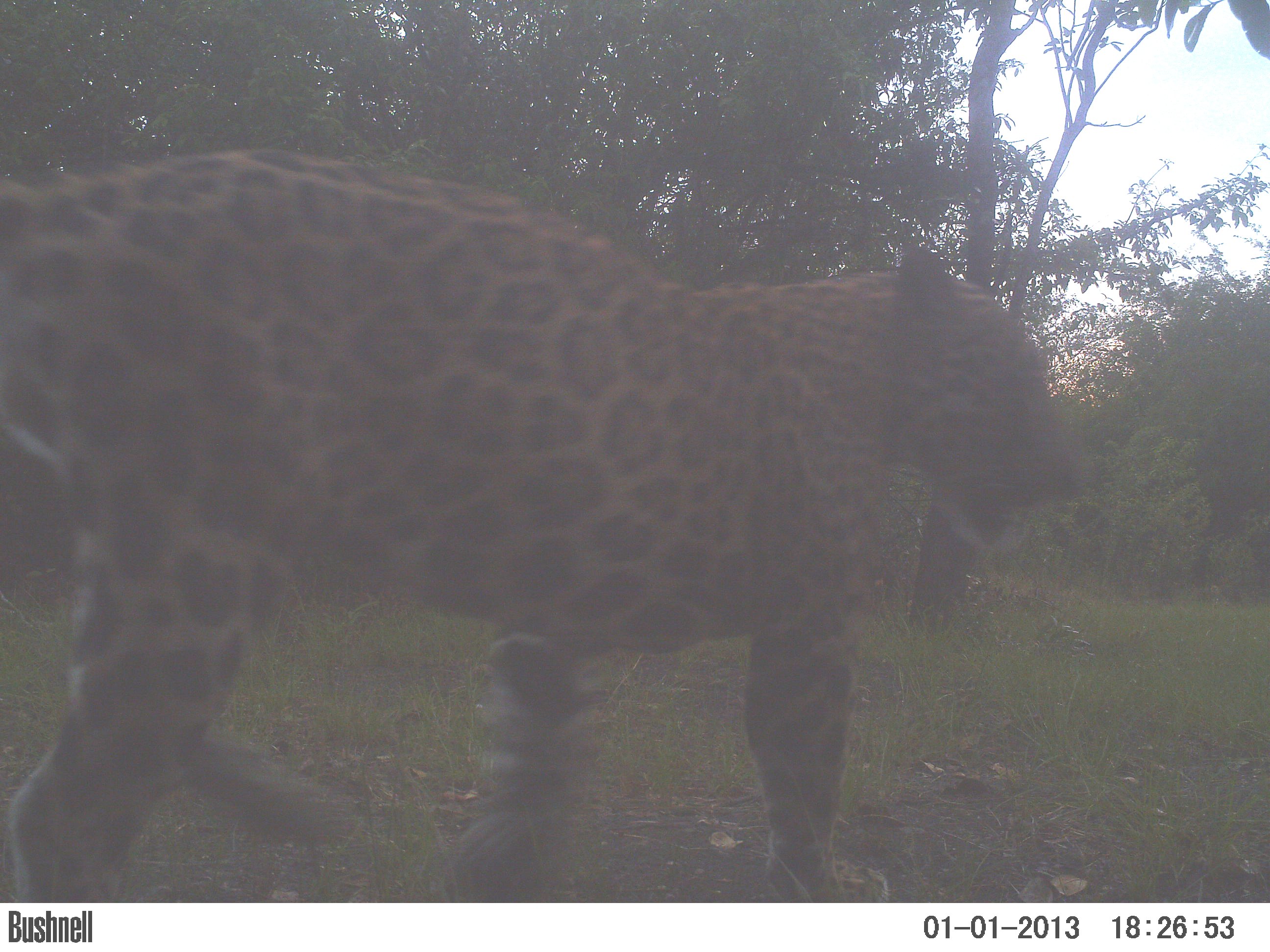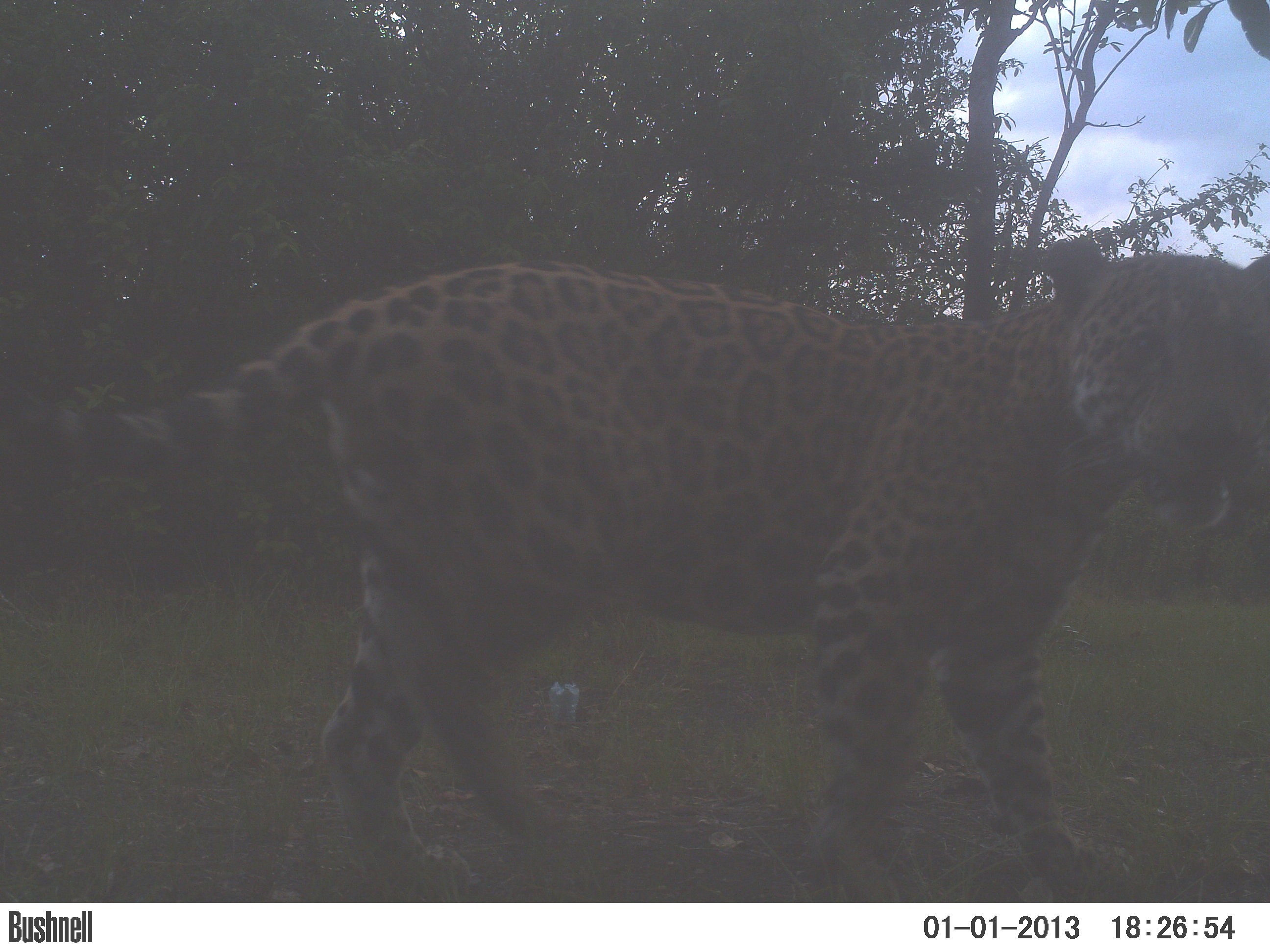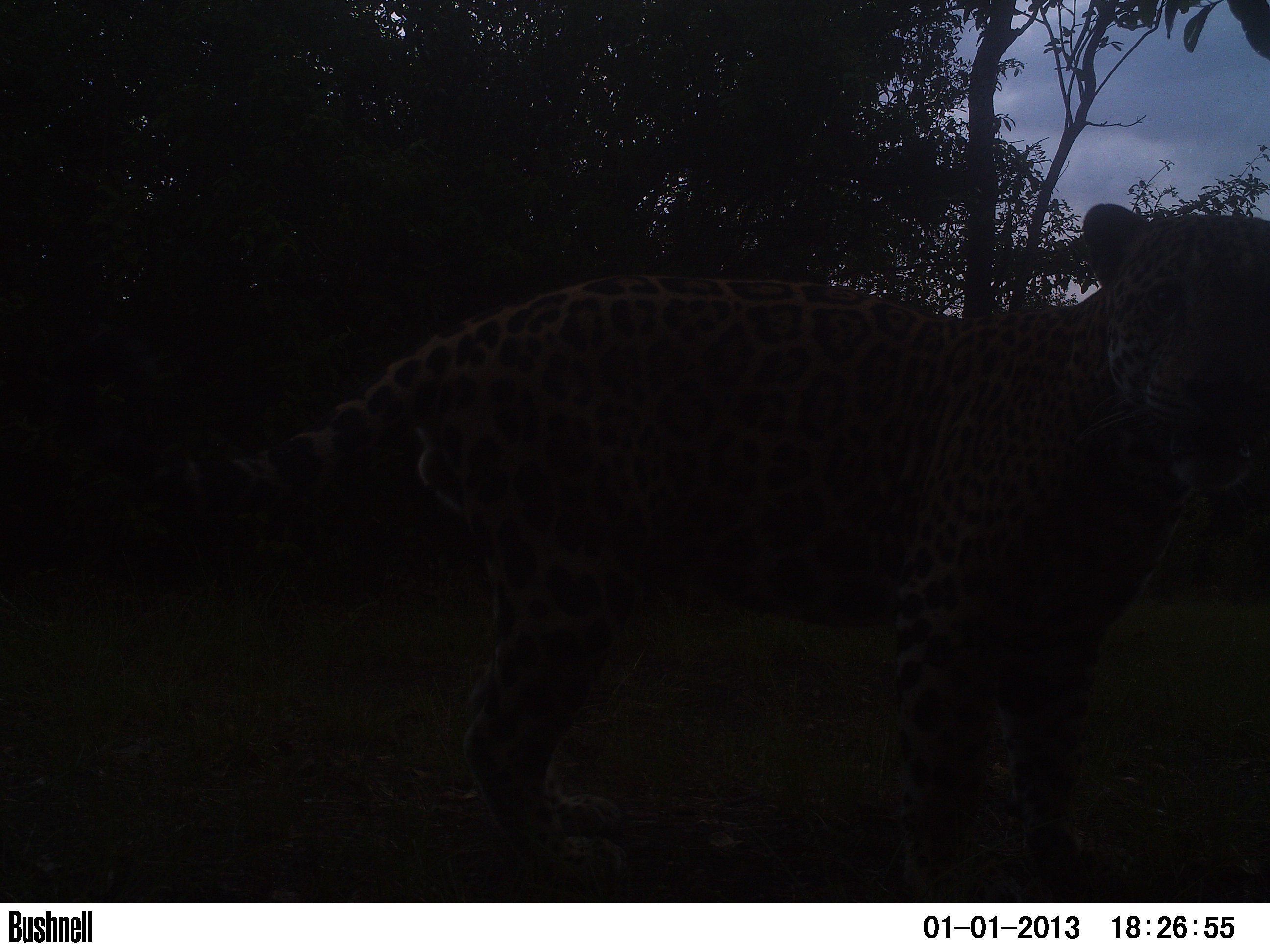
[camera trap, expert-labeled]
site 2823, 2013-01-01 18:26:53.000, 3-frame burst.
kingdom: Animalia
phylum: Chordata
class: Mammalia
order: Carnivora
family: Felidae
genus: Panthera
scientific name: Panthera onca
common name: jaguar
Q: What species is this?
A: Panthera onca (jaguar).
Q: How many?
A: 1.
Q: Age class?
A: Adult.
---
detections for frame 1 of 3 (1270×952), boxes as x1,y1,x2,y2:
panthera onca: 0,142,1078,902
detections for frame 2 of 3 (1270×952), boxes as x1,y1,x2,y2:
panthera onca: 0,234,1270,899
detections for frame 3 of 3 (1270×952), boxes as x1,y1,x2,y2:
panthera onca: 51,199,1270,901